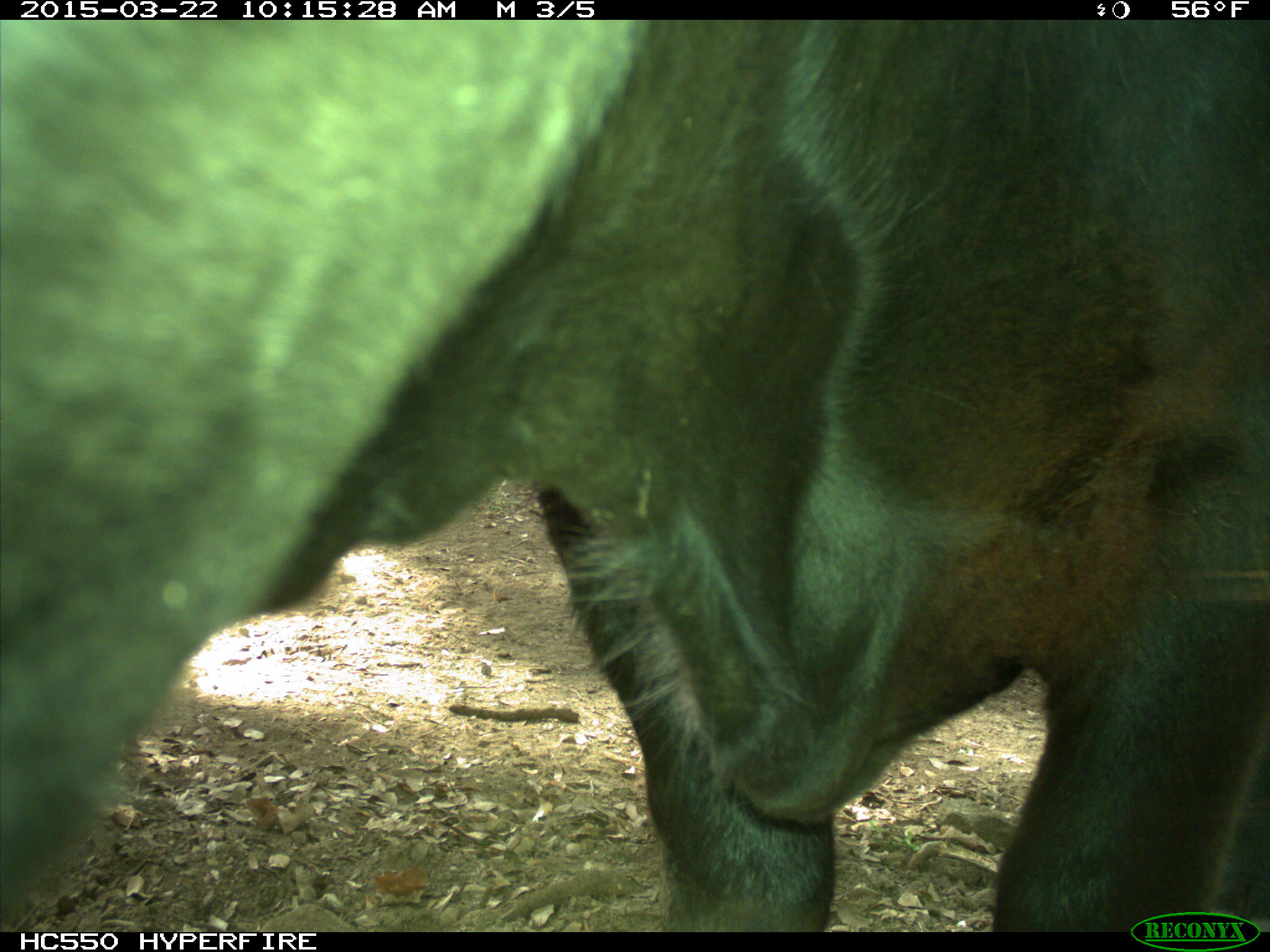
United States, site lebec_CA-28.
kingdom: Animalia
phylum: Chordata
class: Mammalia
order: Artiodactyla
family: Bovidae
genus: Bos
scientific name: Bos taurus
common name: domestic cow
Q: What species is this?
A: Bos taurus (domestic cow).